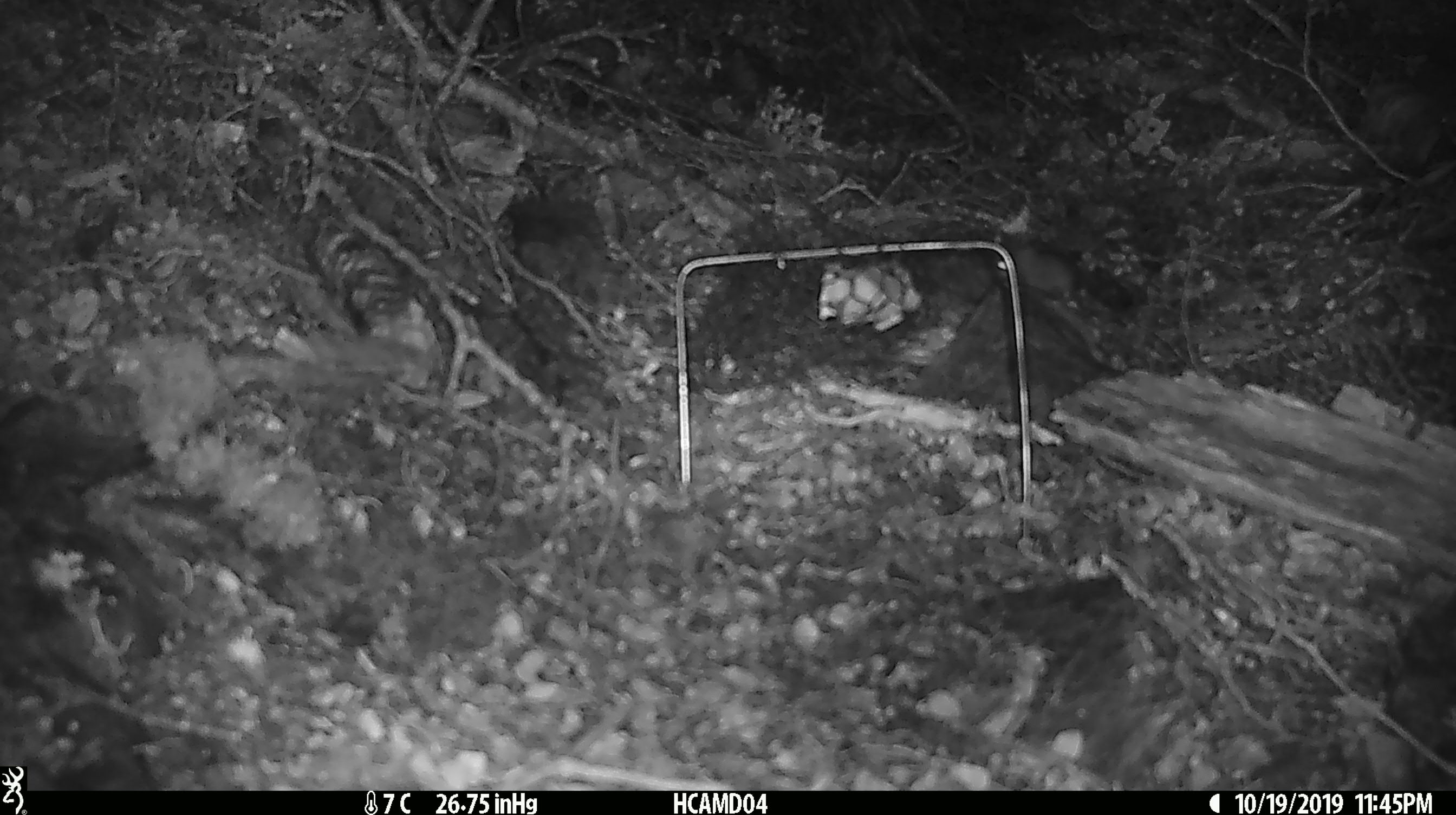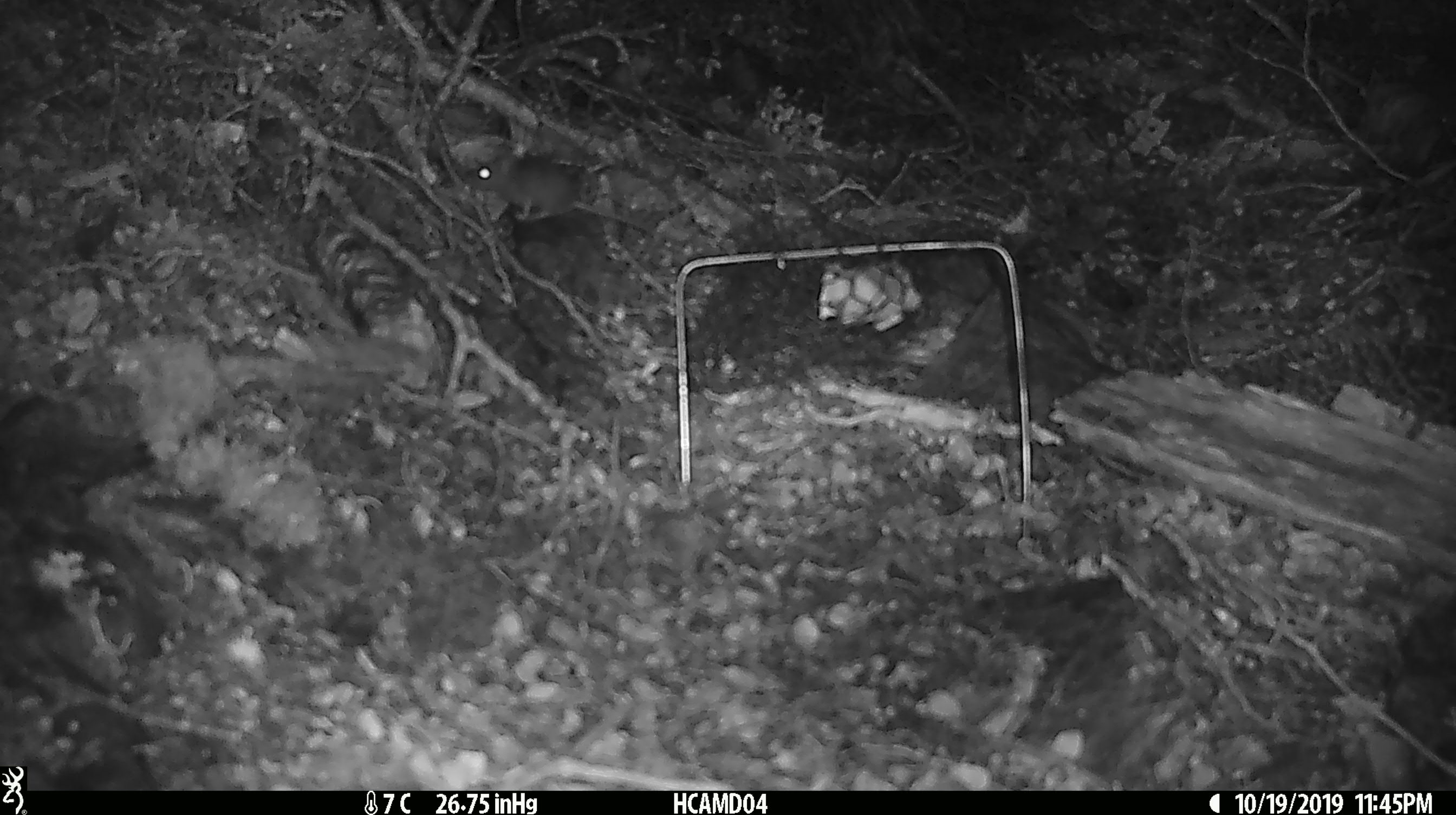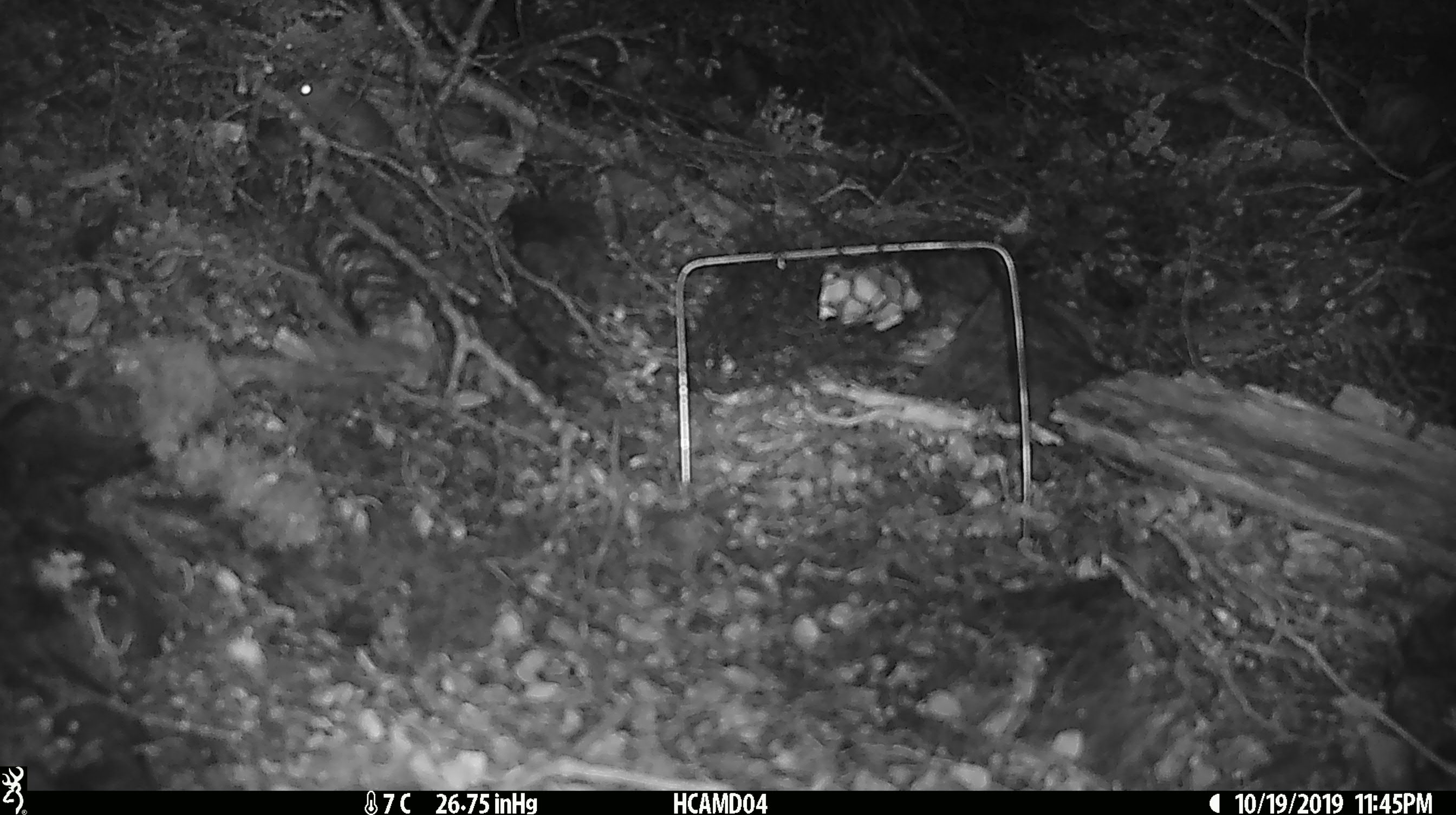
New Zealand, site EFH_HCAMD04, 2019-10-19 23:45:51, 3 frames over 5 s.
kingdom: Animalia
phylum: Chordata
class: Mammalia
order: Rodentia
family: Muridae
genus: Mus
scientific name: Mus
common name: mouse